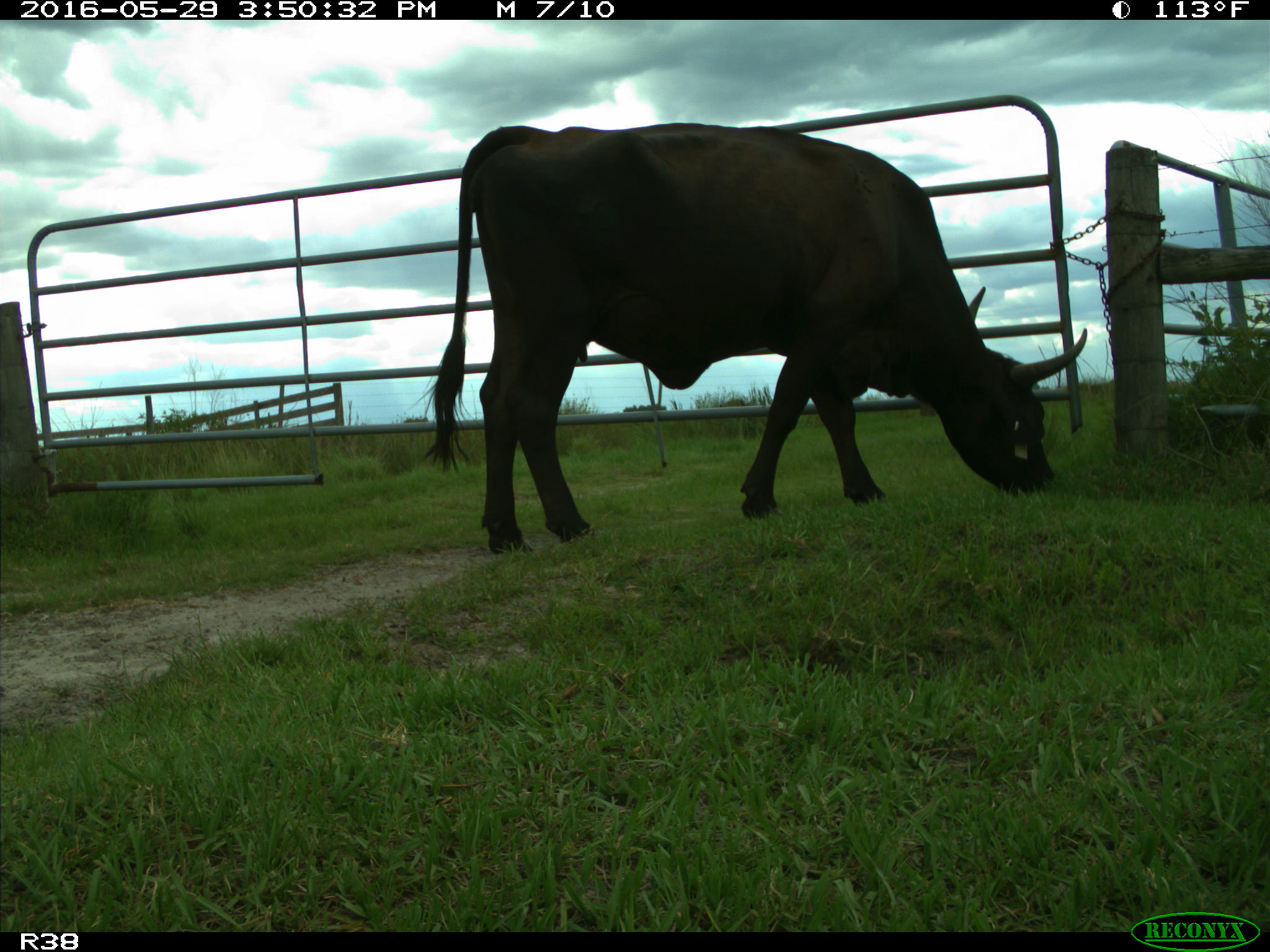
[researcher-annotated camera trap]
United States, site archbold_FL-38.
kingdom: Animalia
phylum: Chordata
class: Mammalia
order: Artiodactyla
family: Bovidae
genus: Bos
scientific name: Bos taurus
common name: domestic cow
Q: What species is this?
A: Bos taurus (domestic cow).